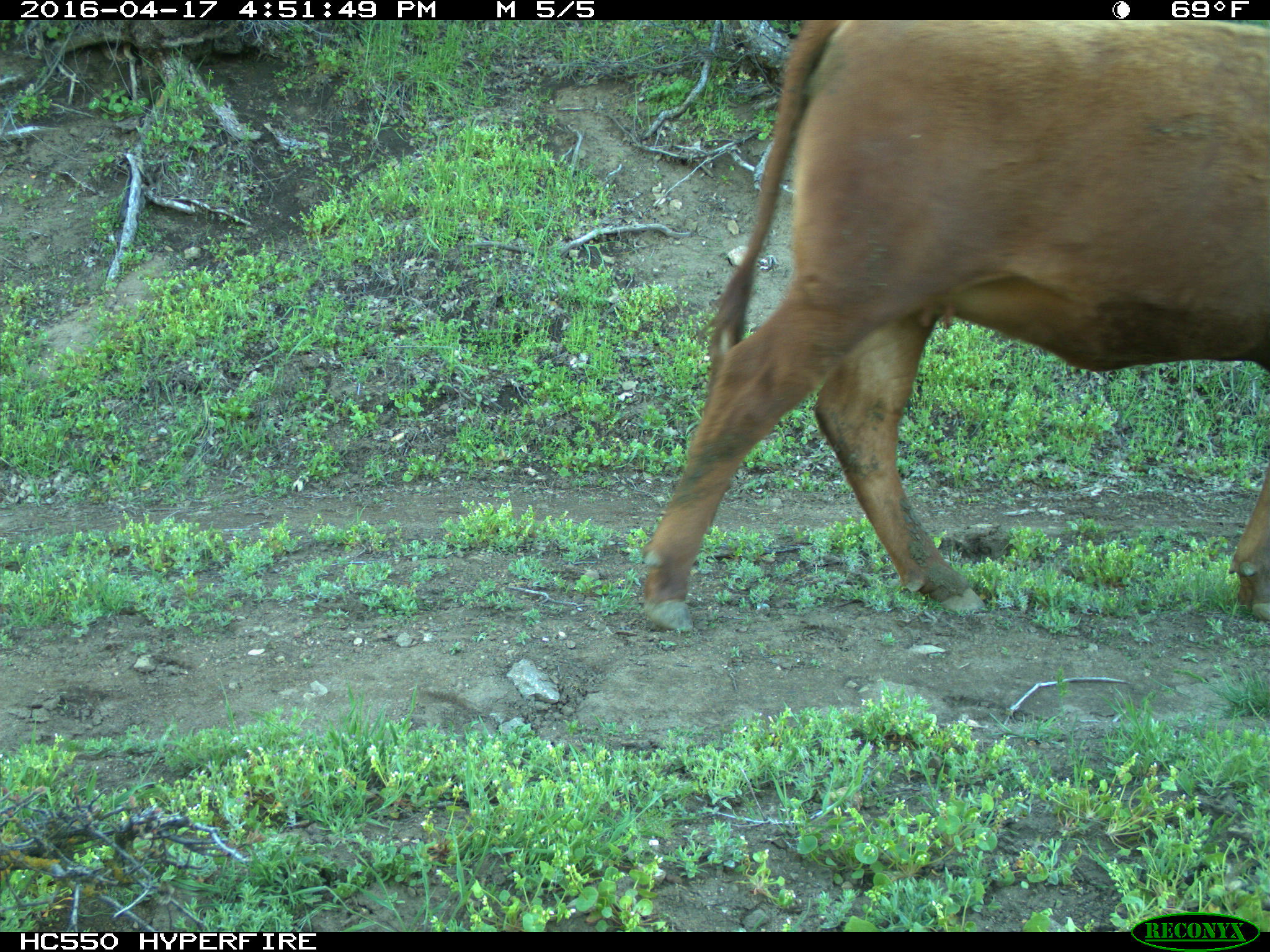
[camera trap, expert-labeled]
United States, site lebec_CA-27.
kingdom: Animalia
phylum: Chordata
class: Mammalia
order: Artiodactyla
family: Bovidae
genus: Bos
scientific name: Bos taurus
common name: domestic cow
Bos taurus (domestic cow).